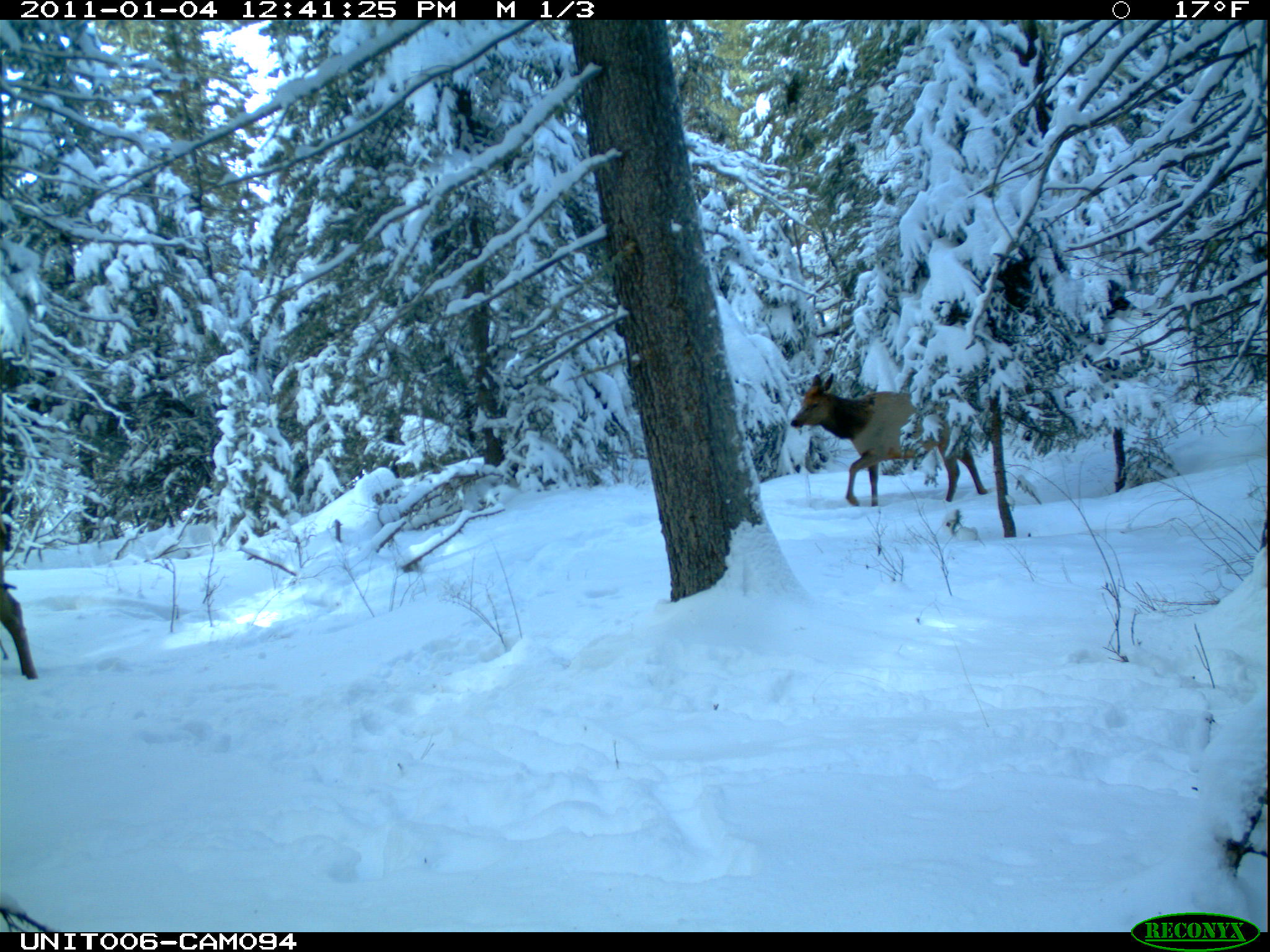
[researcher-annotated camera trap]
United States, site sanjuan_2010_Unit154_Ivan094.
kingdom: Animalia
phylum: Chordata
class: Mammalia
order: Artiodactyla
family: Cervidae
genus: Cervus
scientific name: Cervus elaphus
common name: red deer